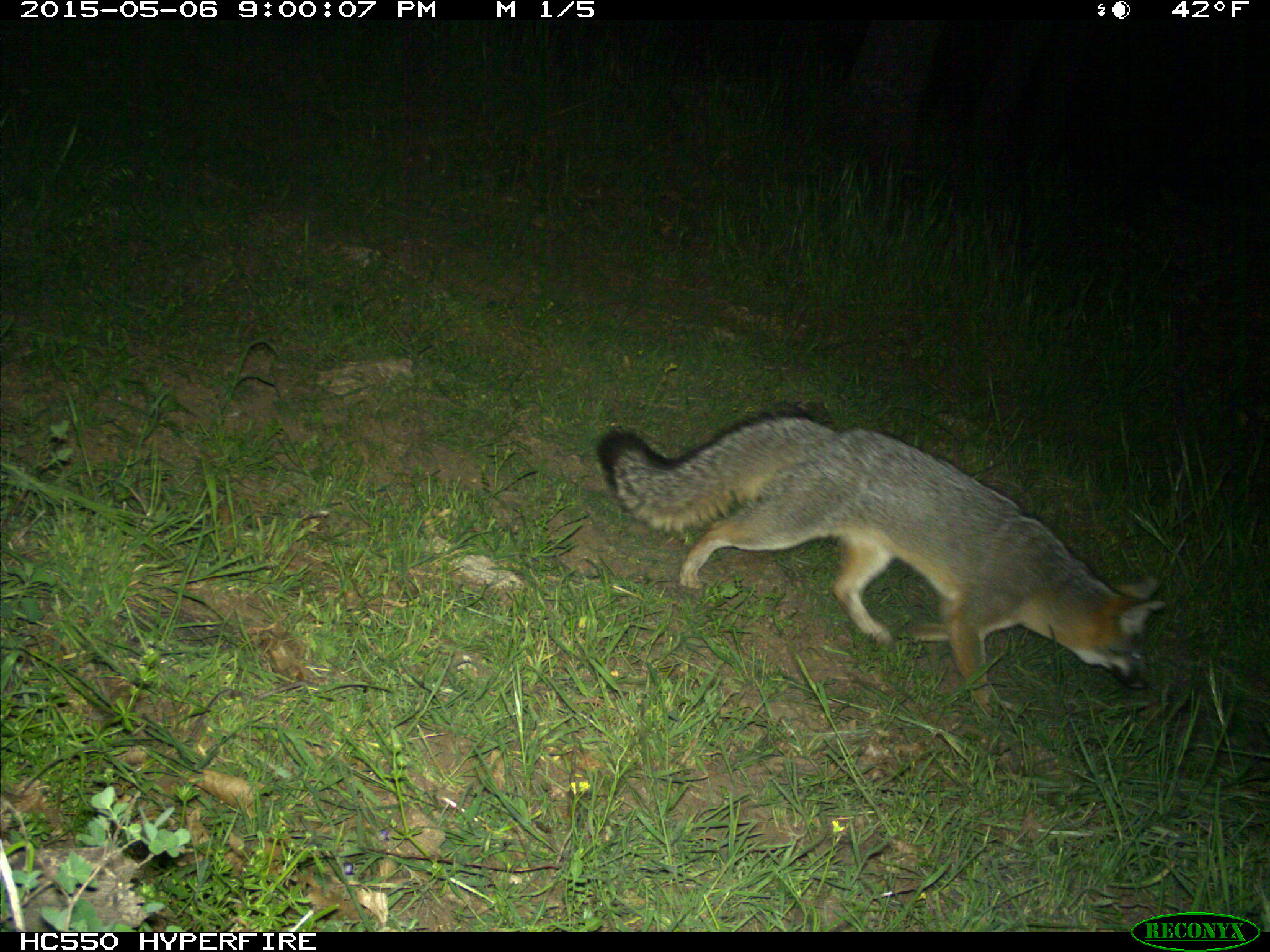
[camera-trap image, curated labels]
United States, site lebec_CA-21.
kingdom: Animalia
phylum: Chordata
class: Mammalia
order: Carnivora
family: Canidae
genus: Urocyon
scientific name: Urocyon cinereoargenteus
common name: gray fox